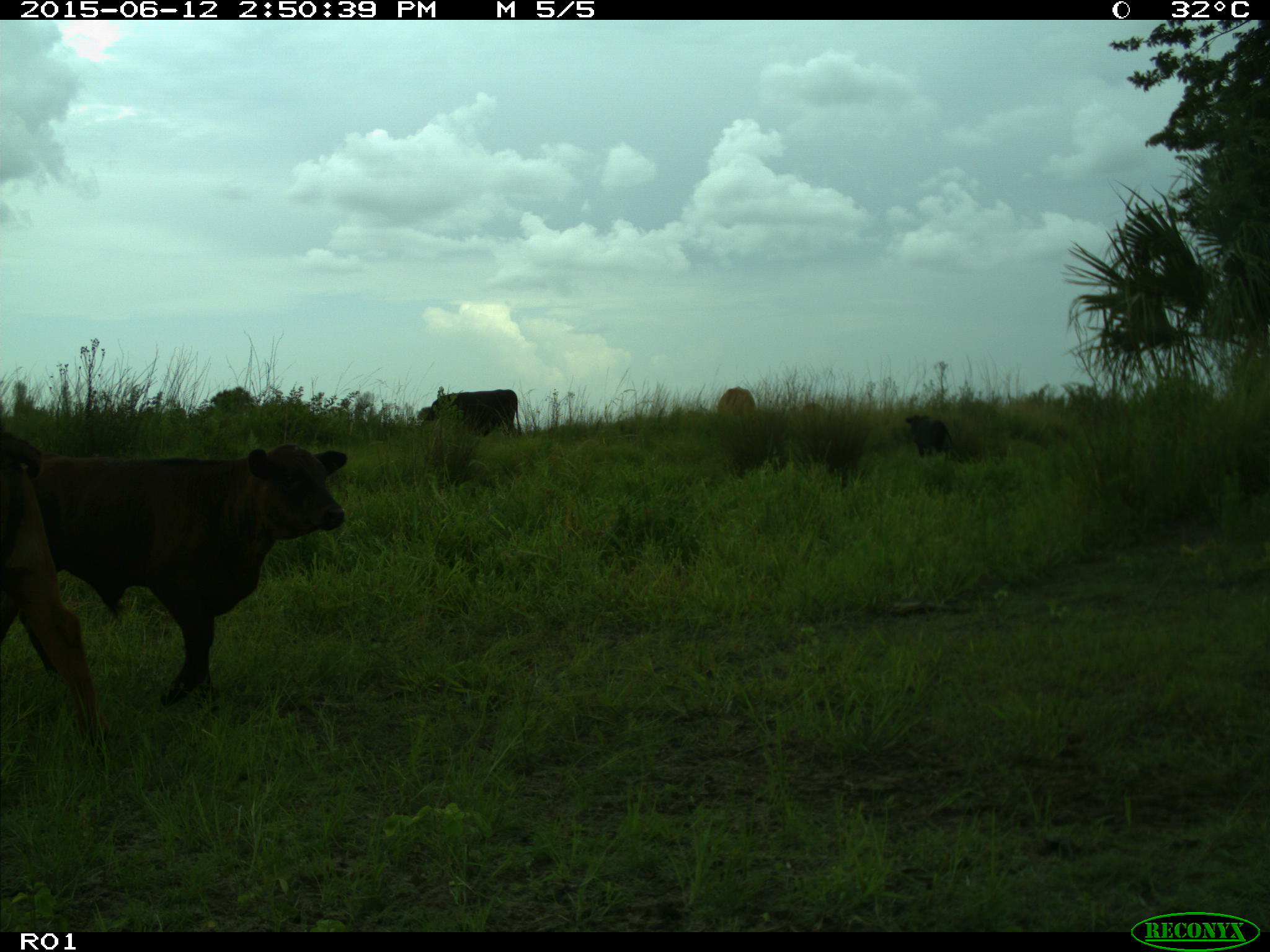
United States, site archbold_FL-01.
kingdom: Animalia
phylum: Chordata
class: Mammalia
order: Artiodactyla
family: Bovidae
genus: Bos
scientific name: Bos taurus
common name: domestic cow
Bos taurus (domestic cow).